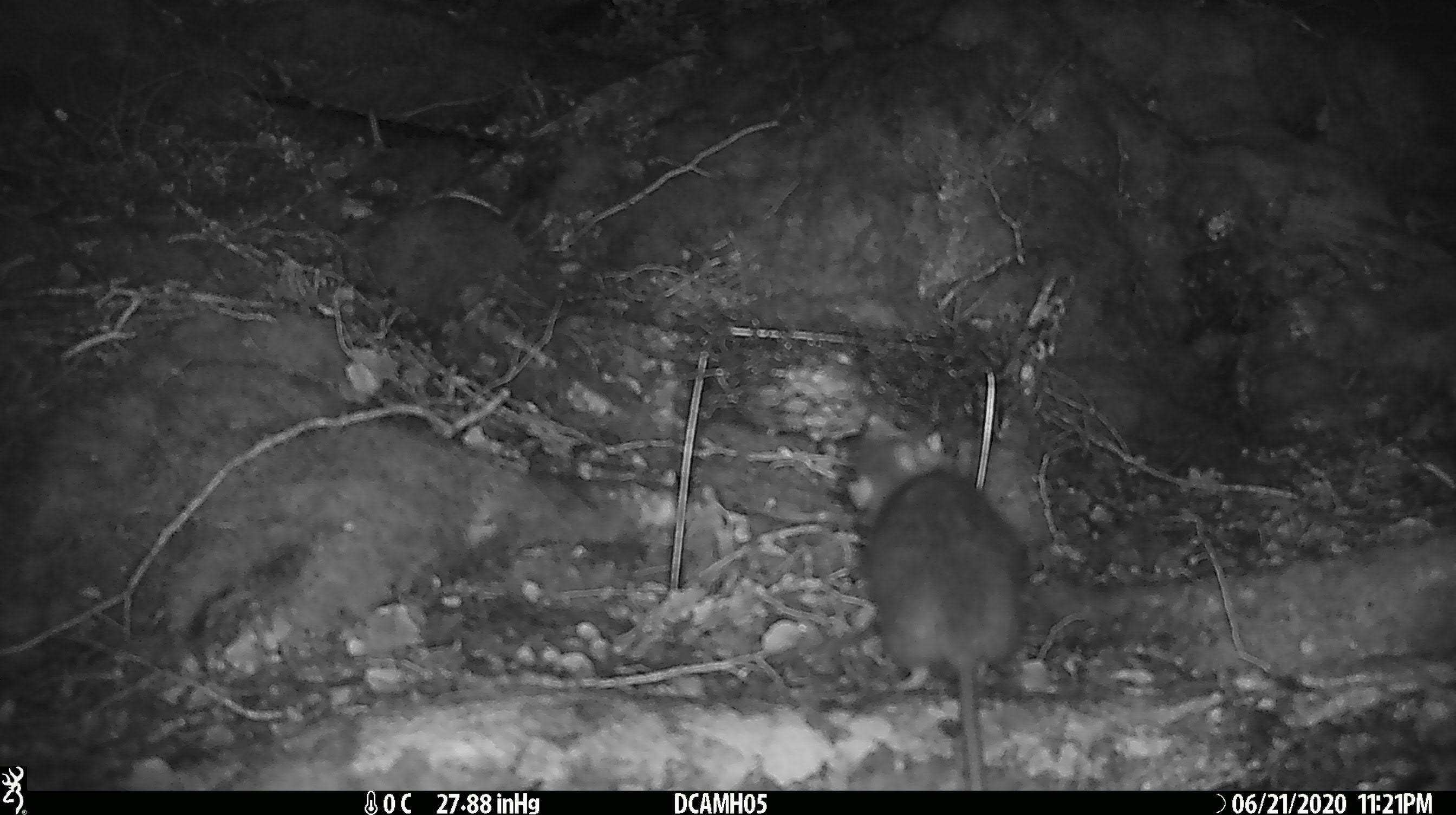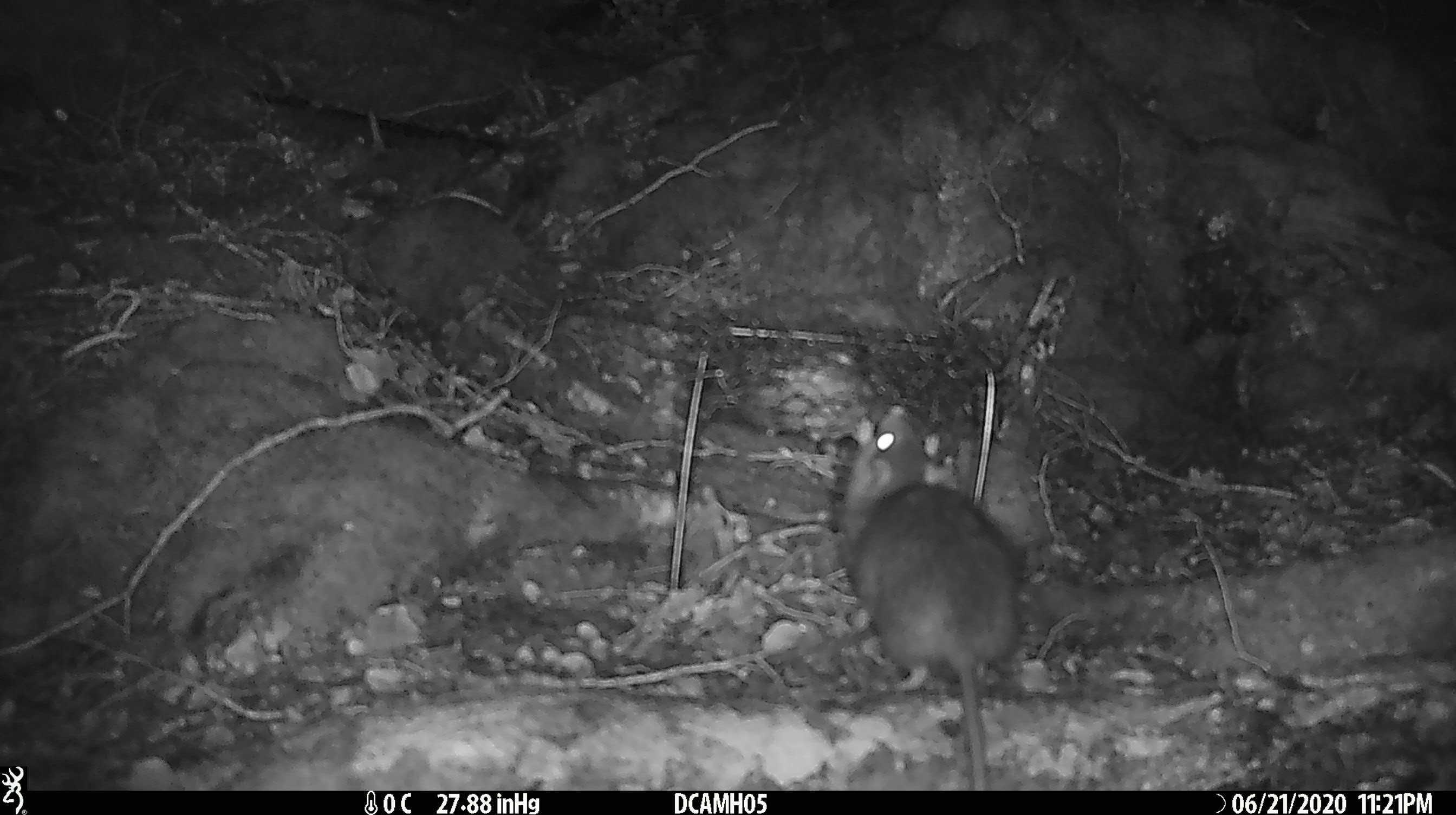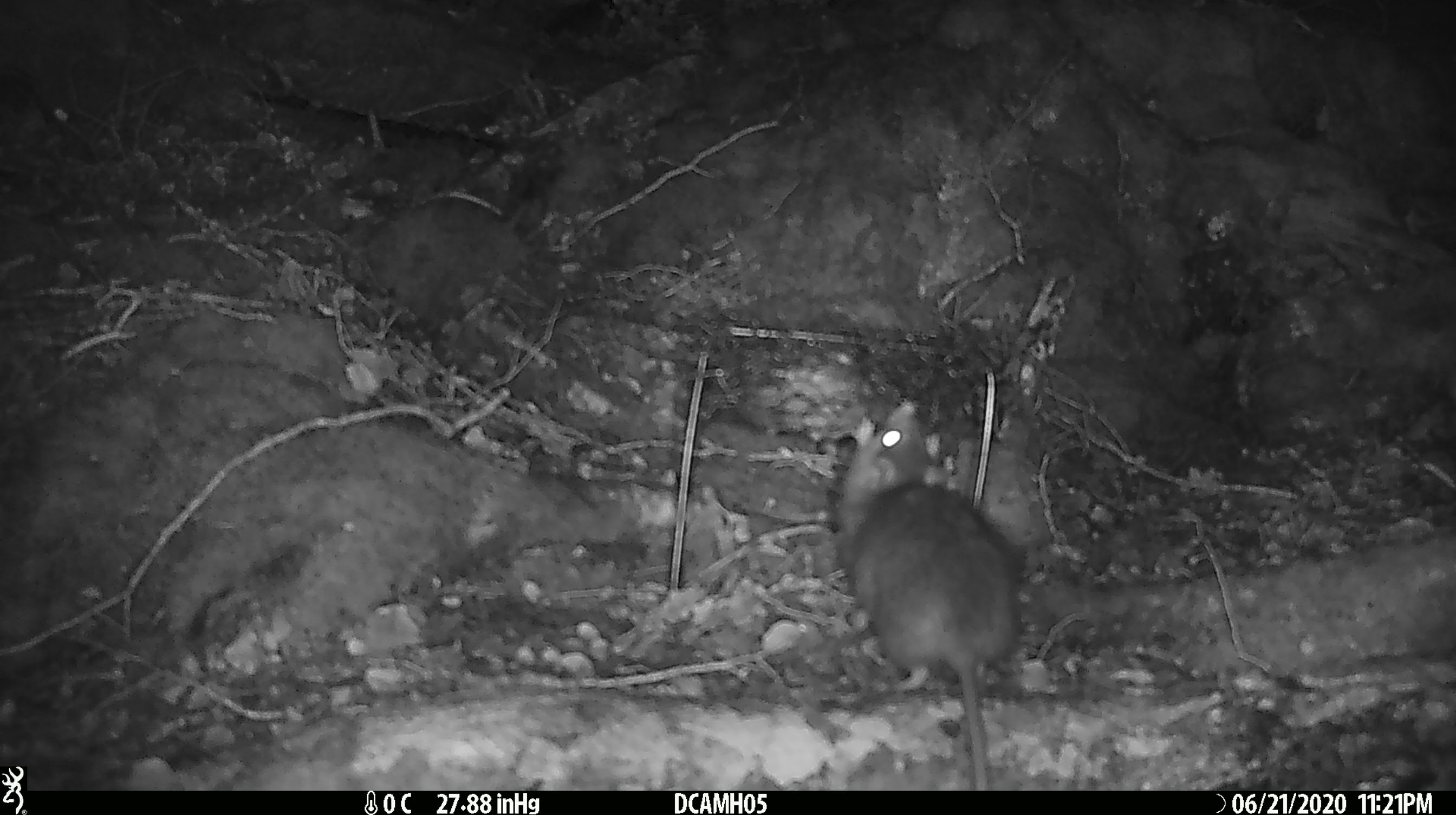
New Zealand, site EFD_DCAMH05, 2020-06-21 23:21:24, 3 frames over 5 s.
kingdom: Animalia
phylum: Chordata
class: Mammalia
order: Rodentia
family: Muridae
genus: Rattus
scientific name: Rattus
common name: rat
Rat (Rattus).